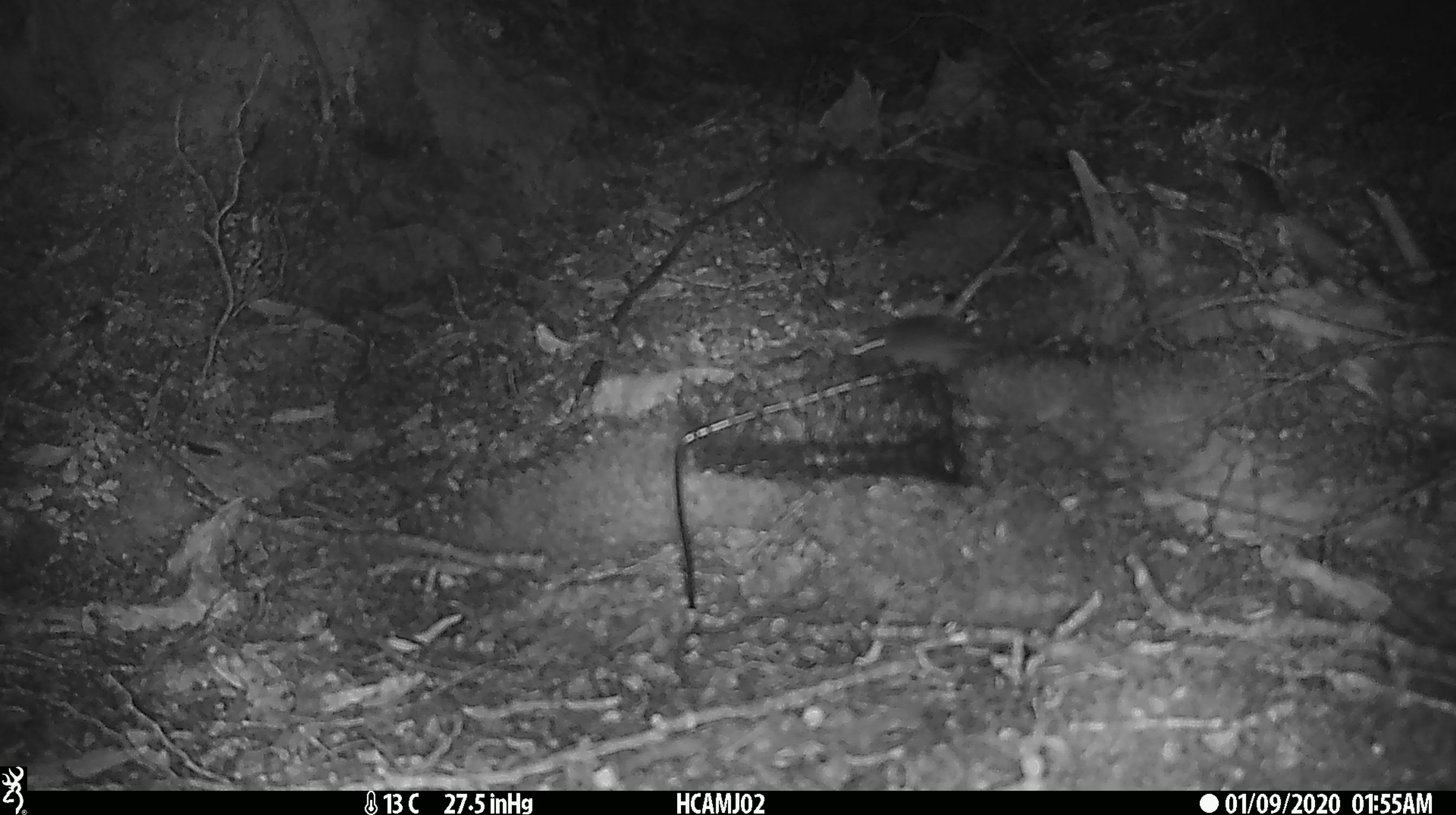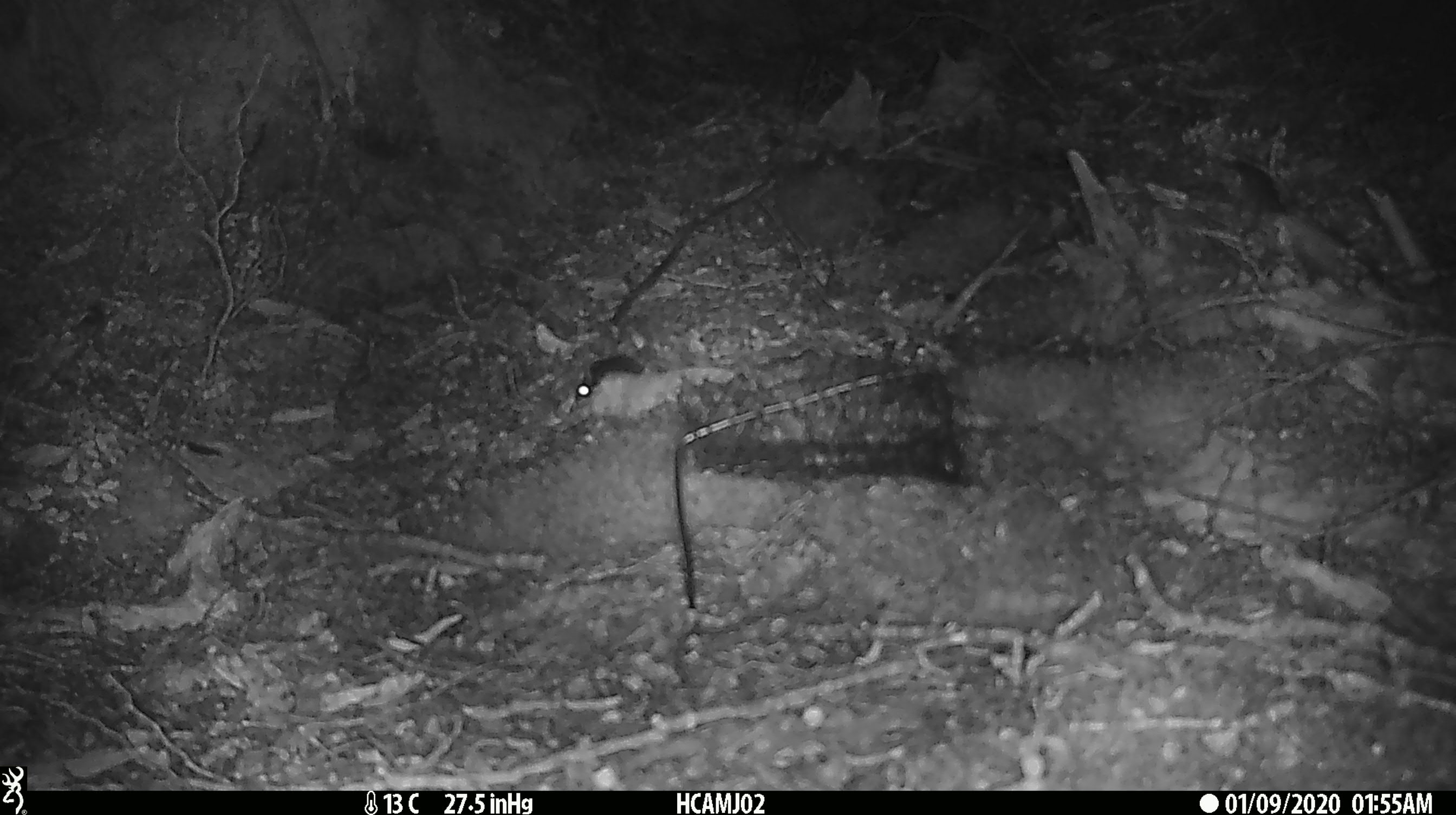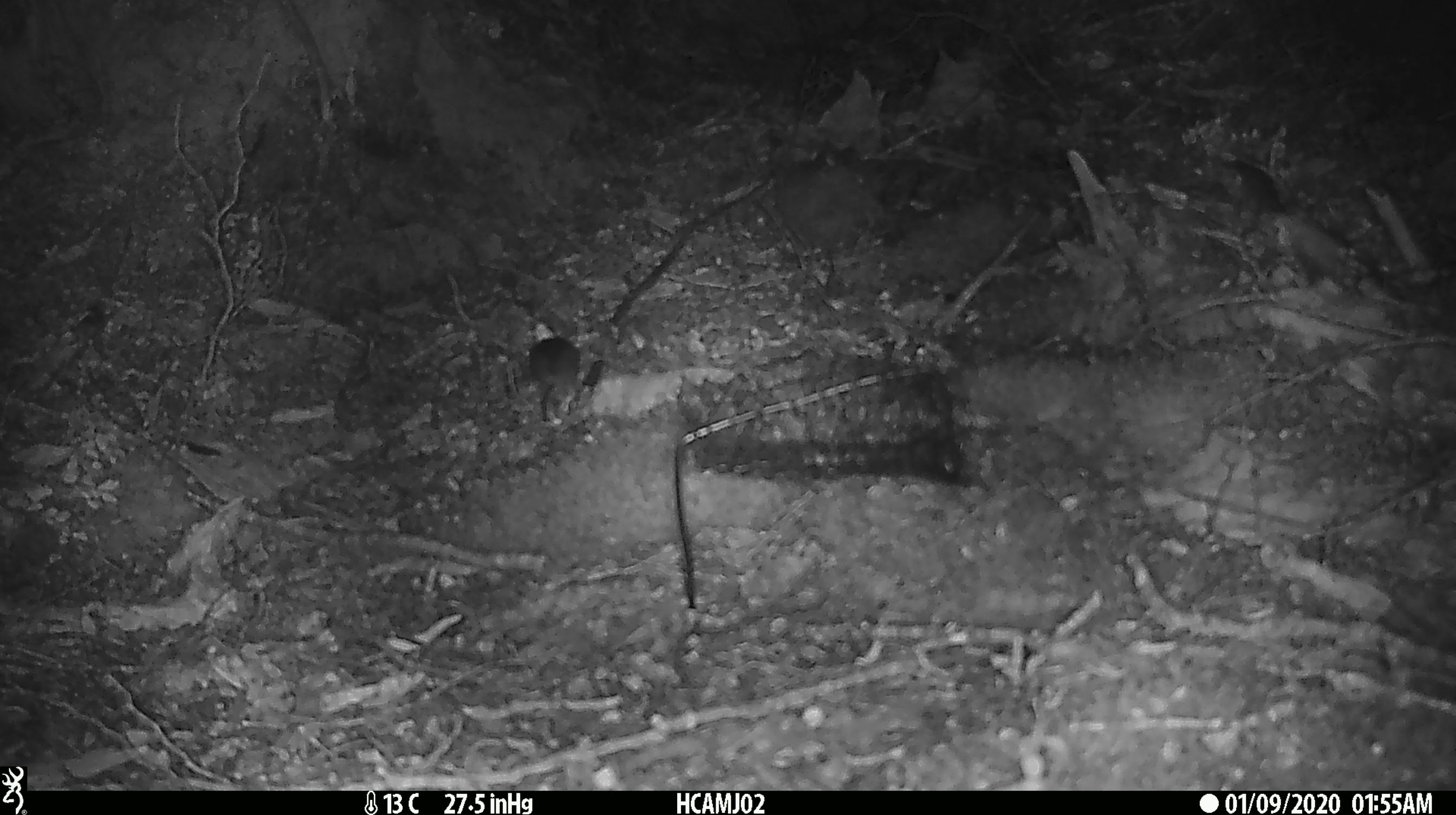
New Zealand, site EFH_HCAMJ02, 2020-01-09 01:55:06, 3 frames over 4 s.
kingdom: Animalia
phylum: Chordata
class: Mammalia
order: Rodentia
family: Muridae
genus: Mus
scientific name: Mus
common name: mouse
Mouse (Mus).